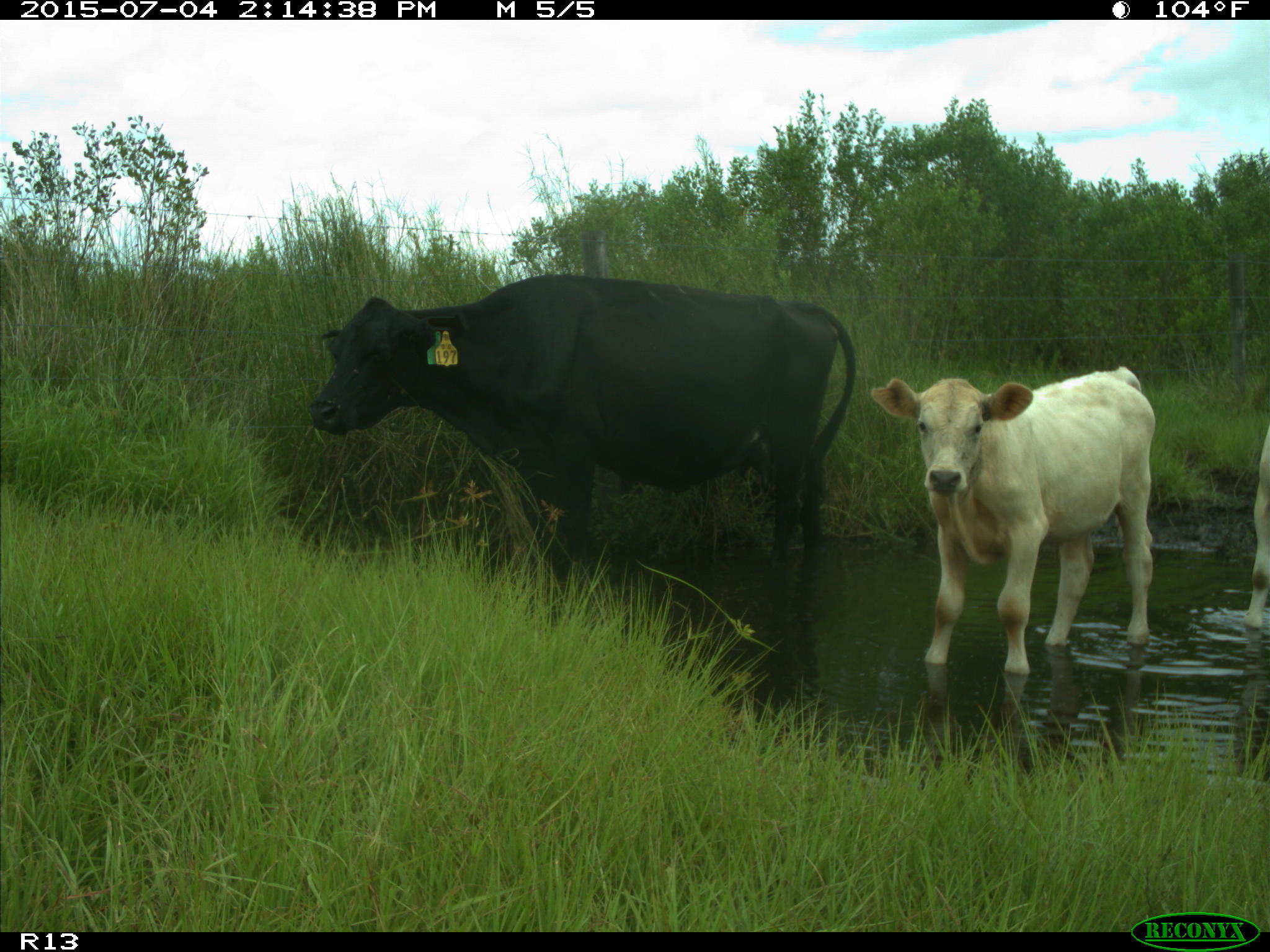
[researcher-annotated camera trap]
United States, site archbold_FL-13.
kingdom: Animalia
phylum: Chordata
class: Mammalia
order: Artiodactyla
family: Bovidae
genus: Bos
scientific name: Bos taurus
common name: domestic cow